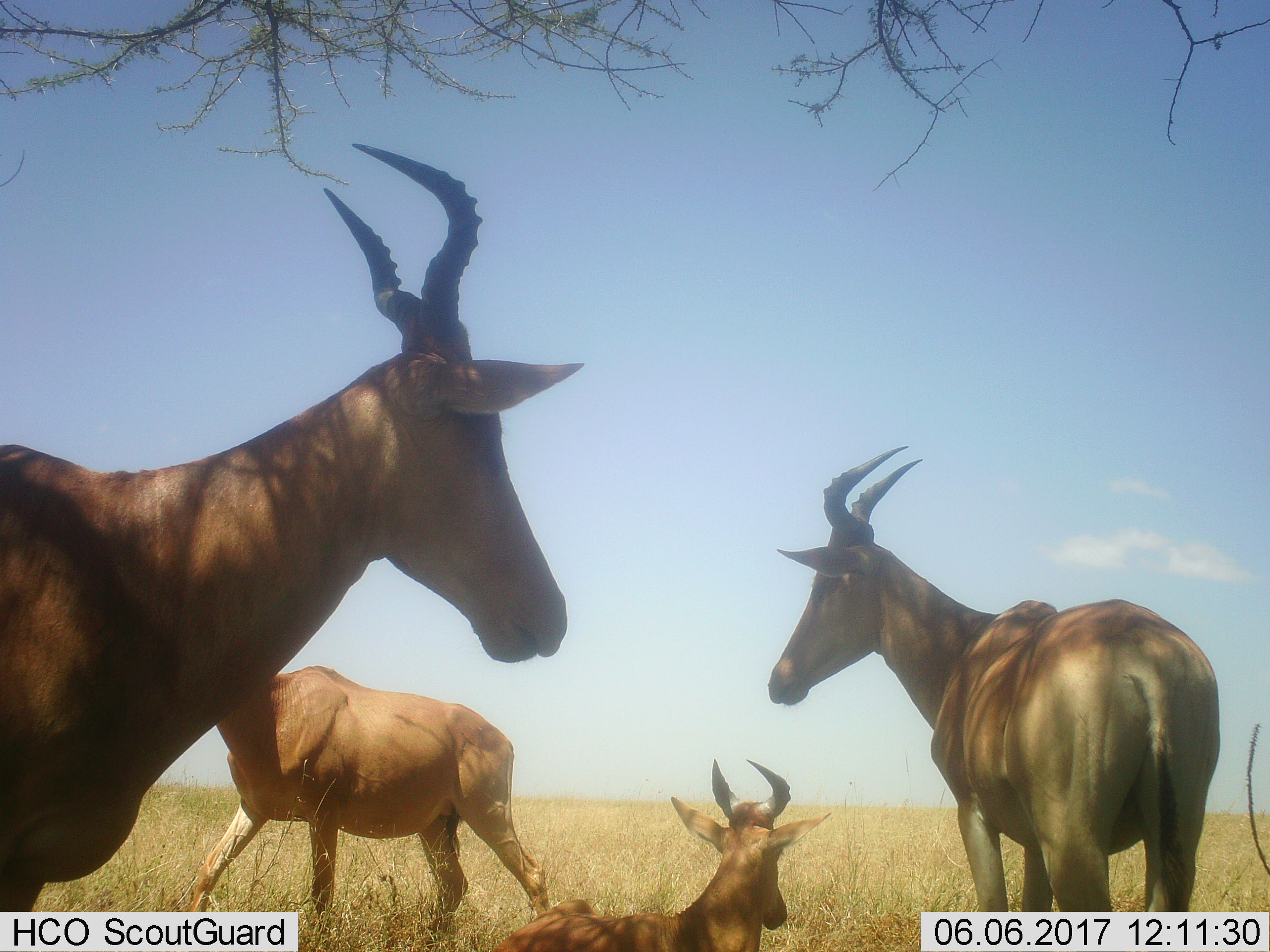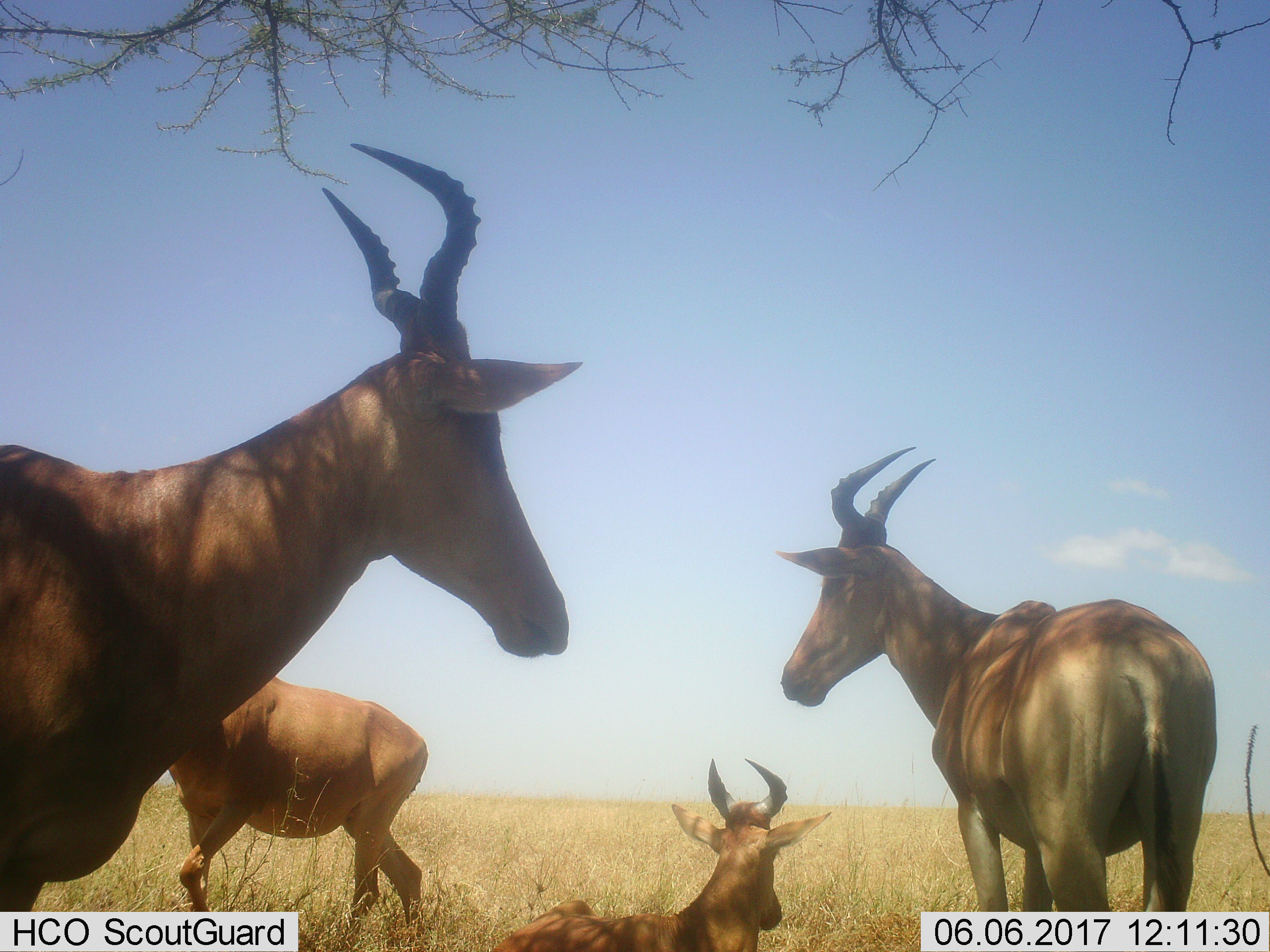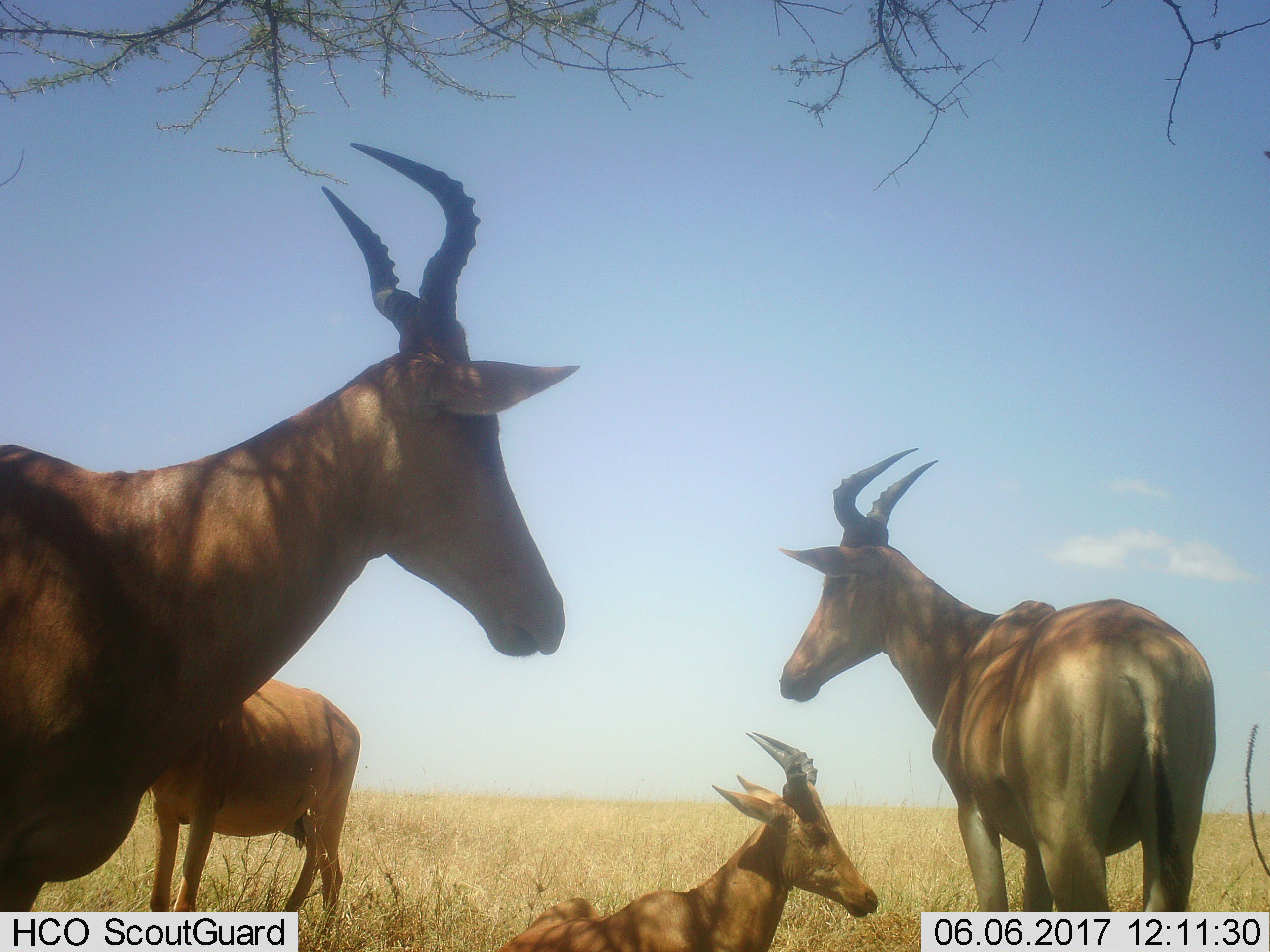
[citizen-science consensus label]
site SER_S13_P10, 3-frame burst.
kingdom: Animalia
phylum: Chordata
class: Mammalia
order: Artiodactyla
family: Bovidae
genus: Alcelaphus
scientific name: Alcelaphus buselaphus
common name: hartebeest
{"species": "hartebeest (Alcelaphus buselaphus)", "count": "4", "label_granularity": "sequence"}